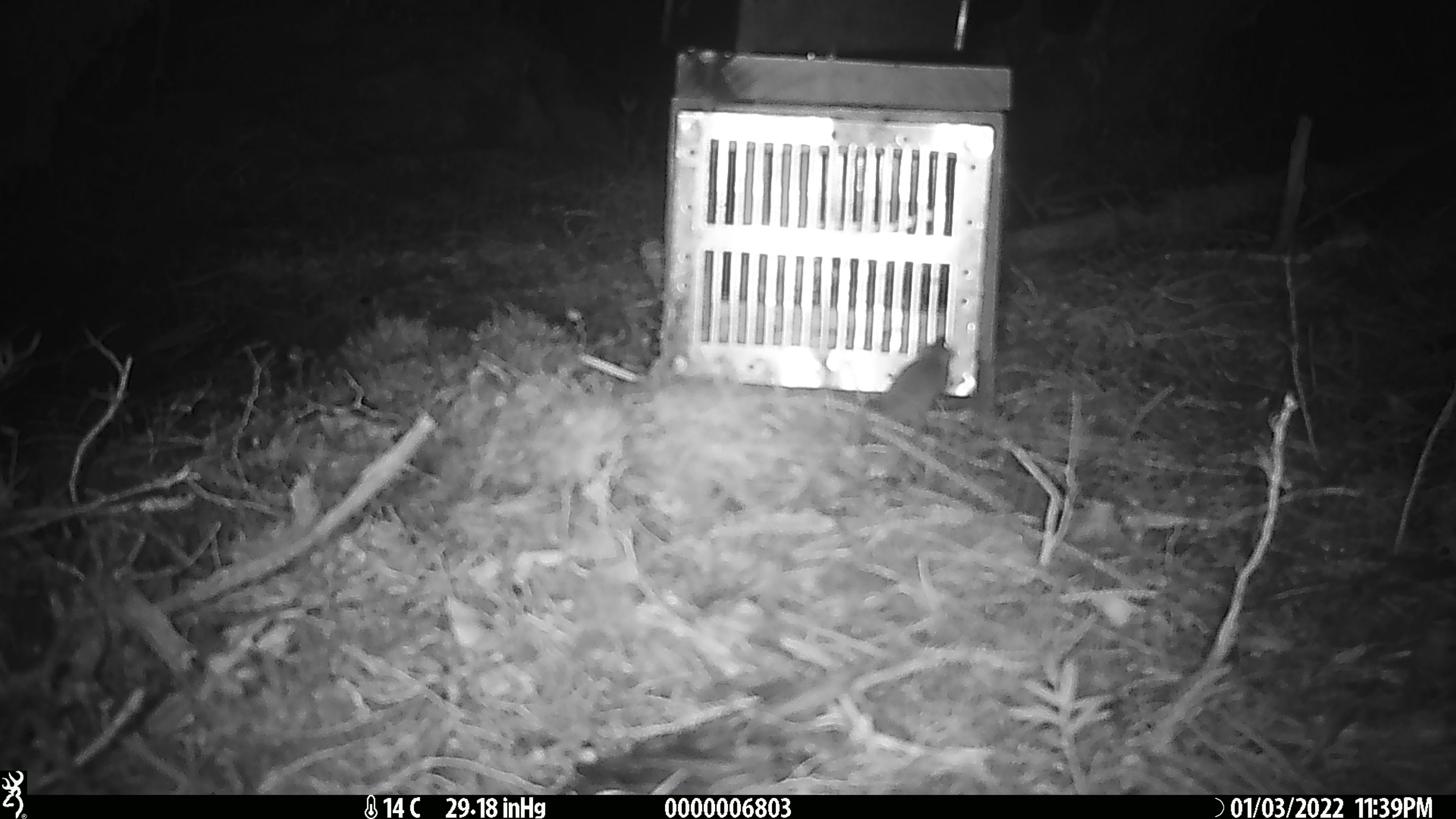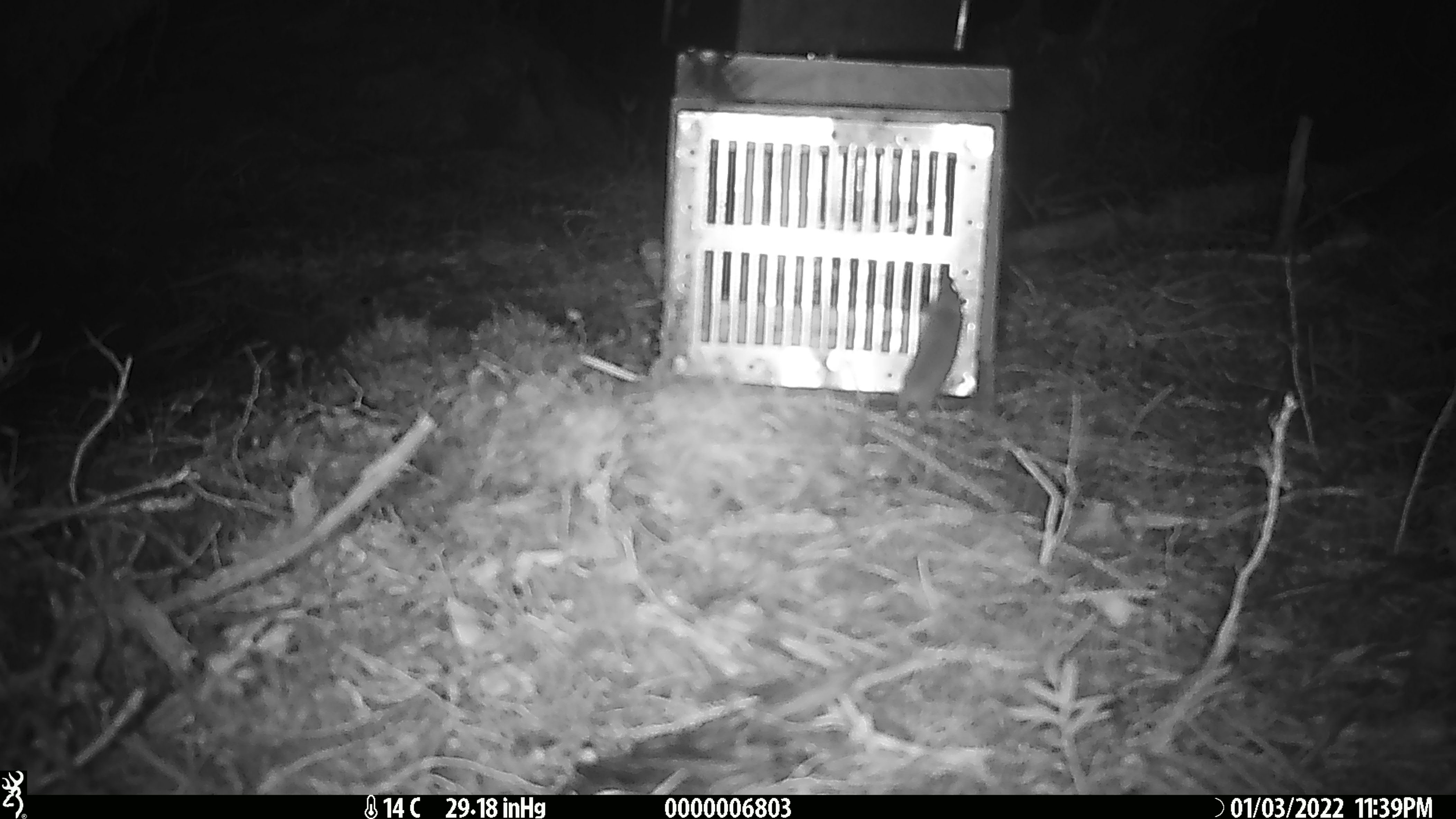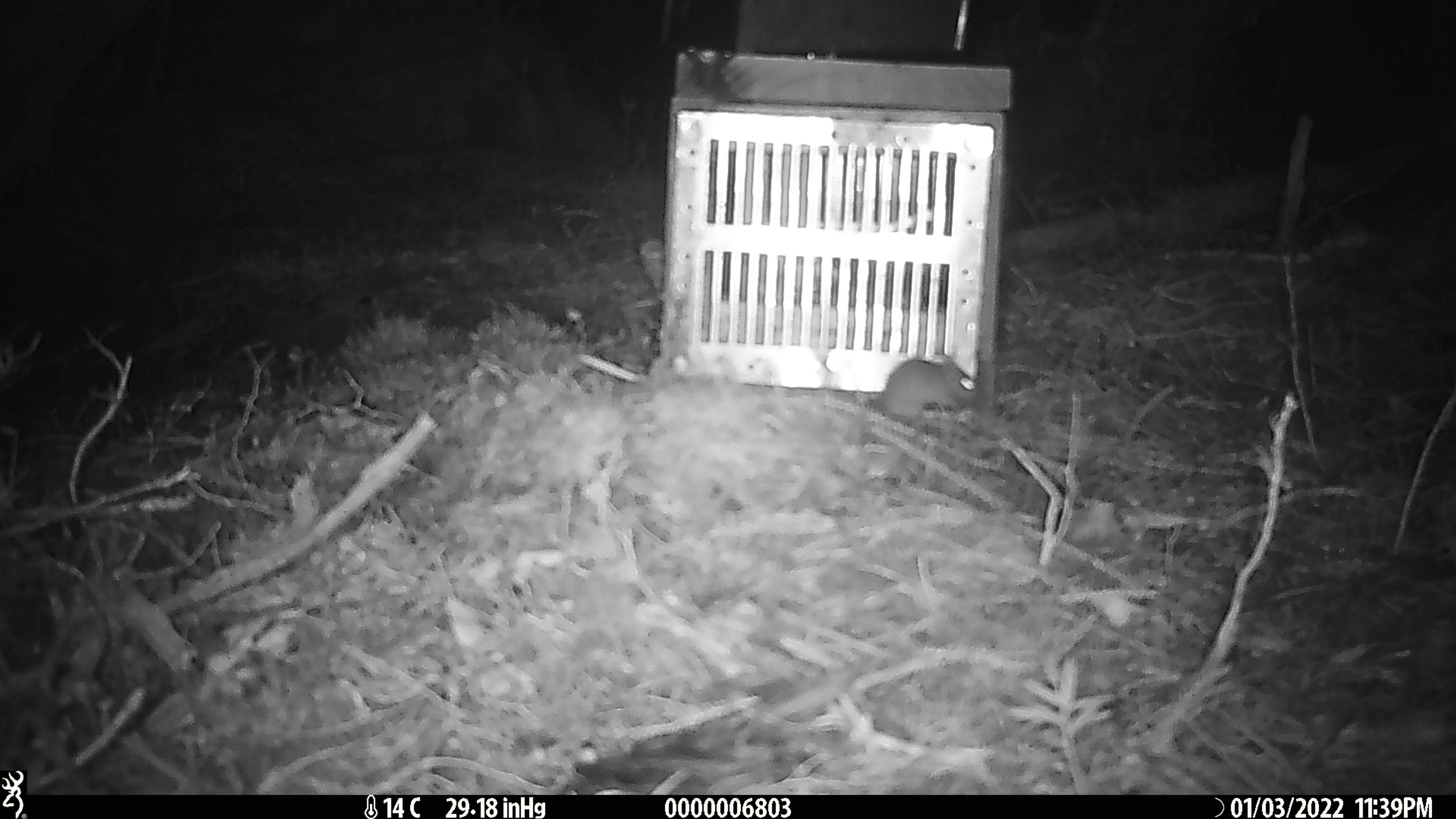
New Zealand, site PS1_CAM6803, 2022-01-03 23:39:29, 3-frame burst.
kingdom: Animalia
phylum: Chordata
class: Mammalia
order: Rodentia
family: Muridae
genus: Mus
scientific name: Mus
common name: mouse